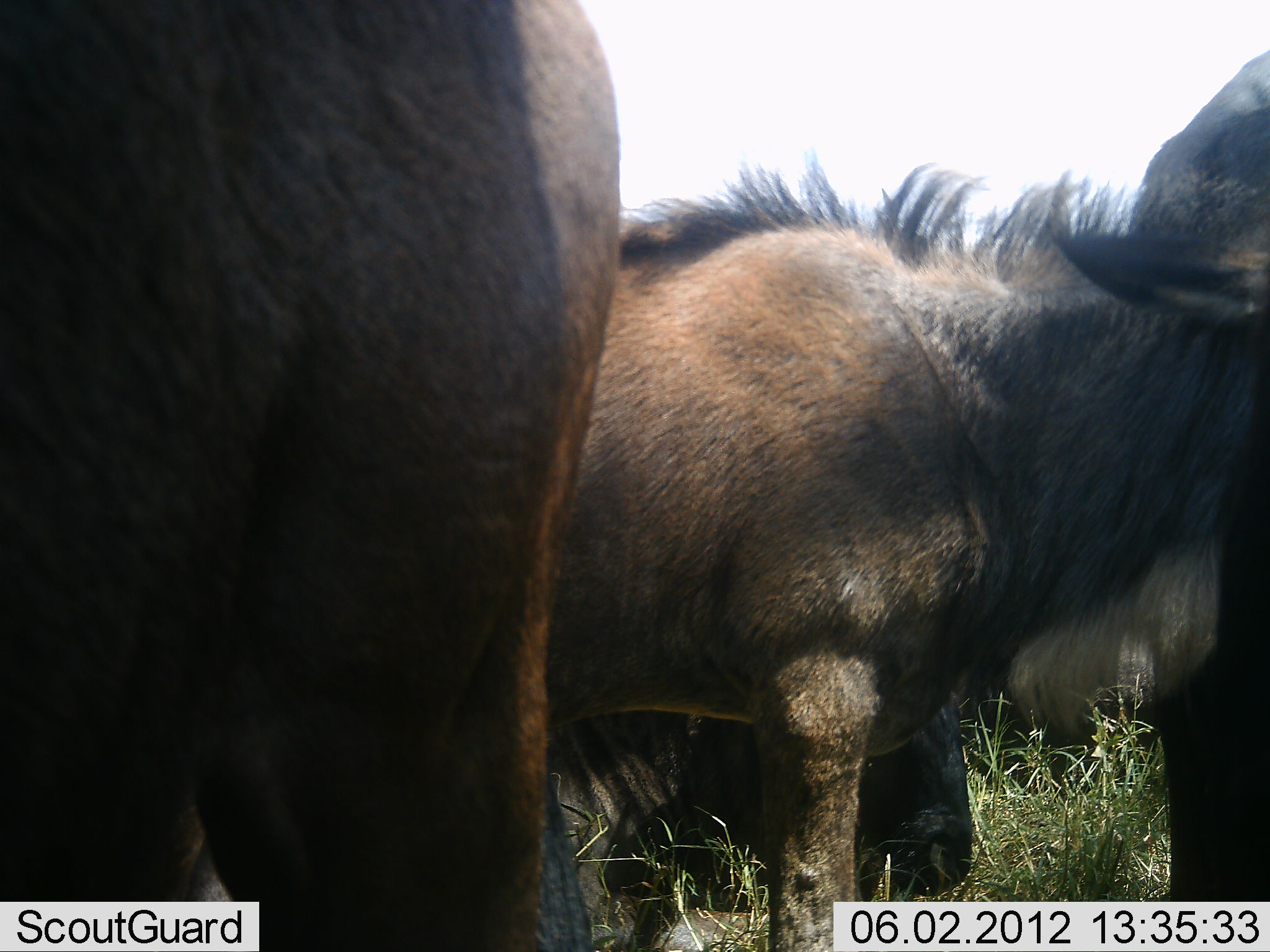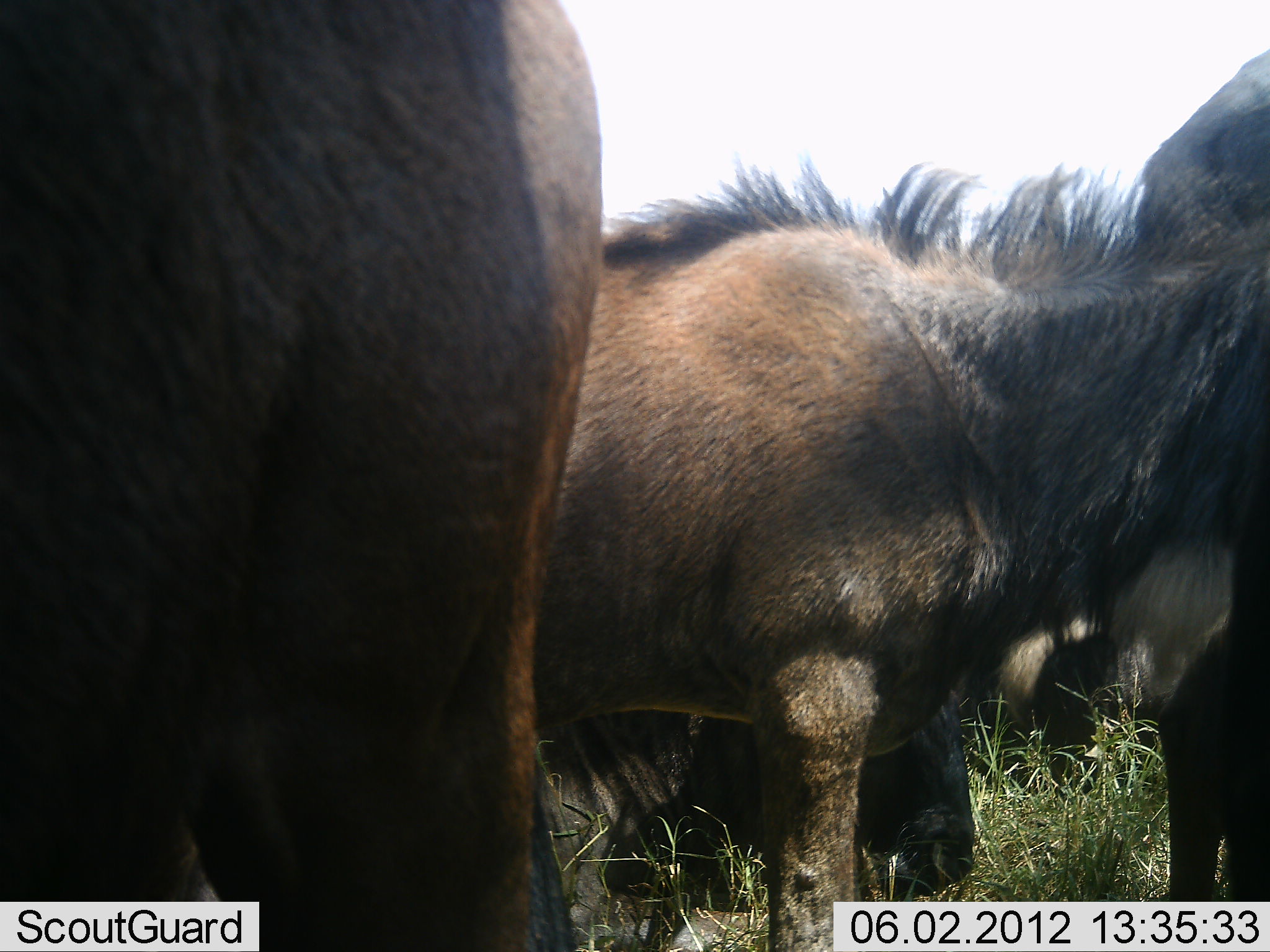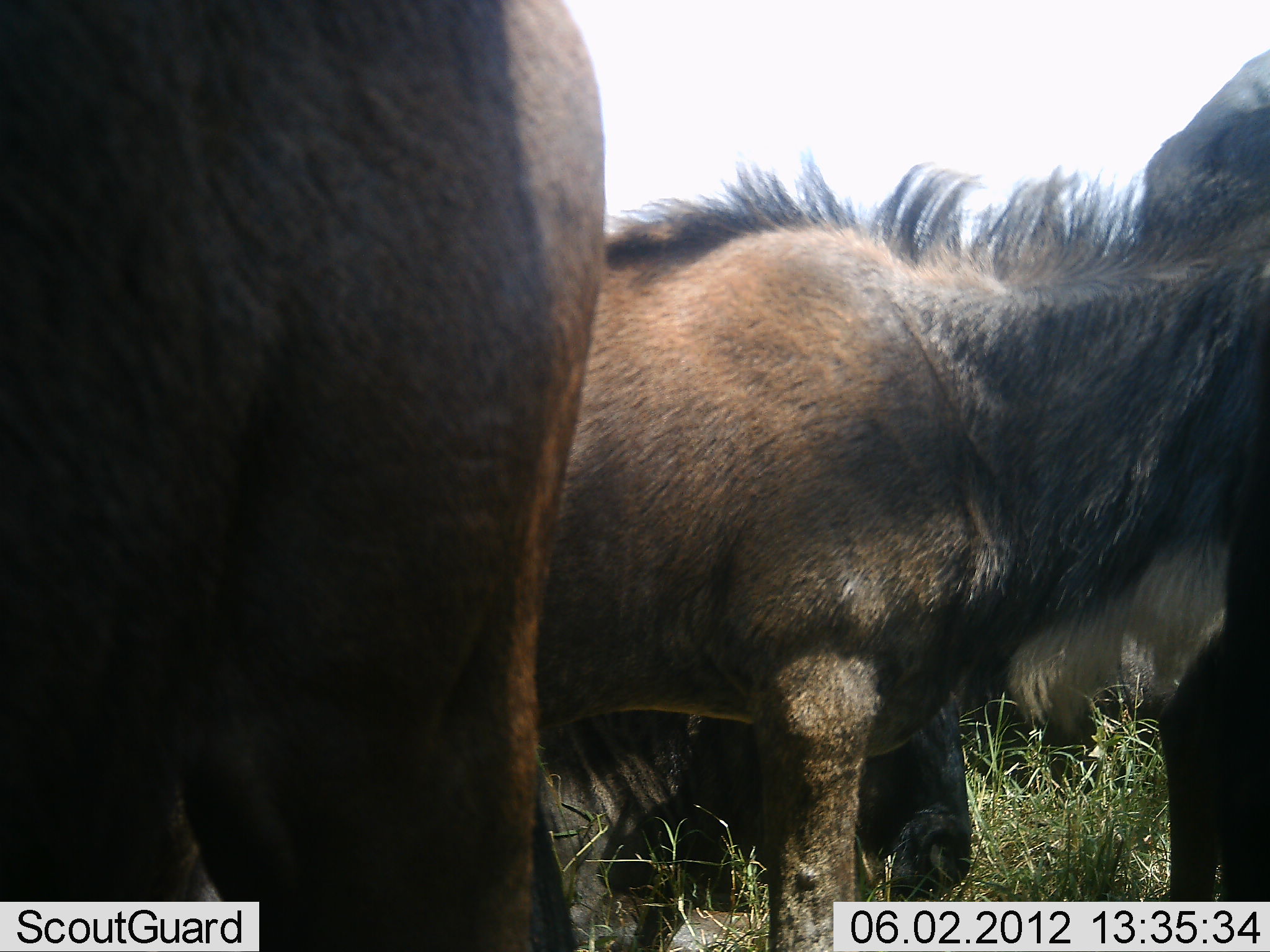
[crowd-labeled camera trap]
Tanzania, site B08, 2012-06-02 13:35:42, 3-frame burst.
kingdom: Animalia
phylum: Chordata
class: Mammalia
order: Artiodactyla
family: Bovidae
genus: Connochaetes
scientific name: Connochaetes taurinus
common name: blue wildebeest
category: wildebeest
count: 4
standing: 90%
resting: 50%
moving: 0%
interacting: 10%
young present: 30%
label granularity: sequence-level